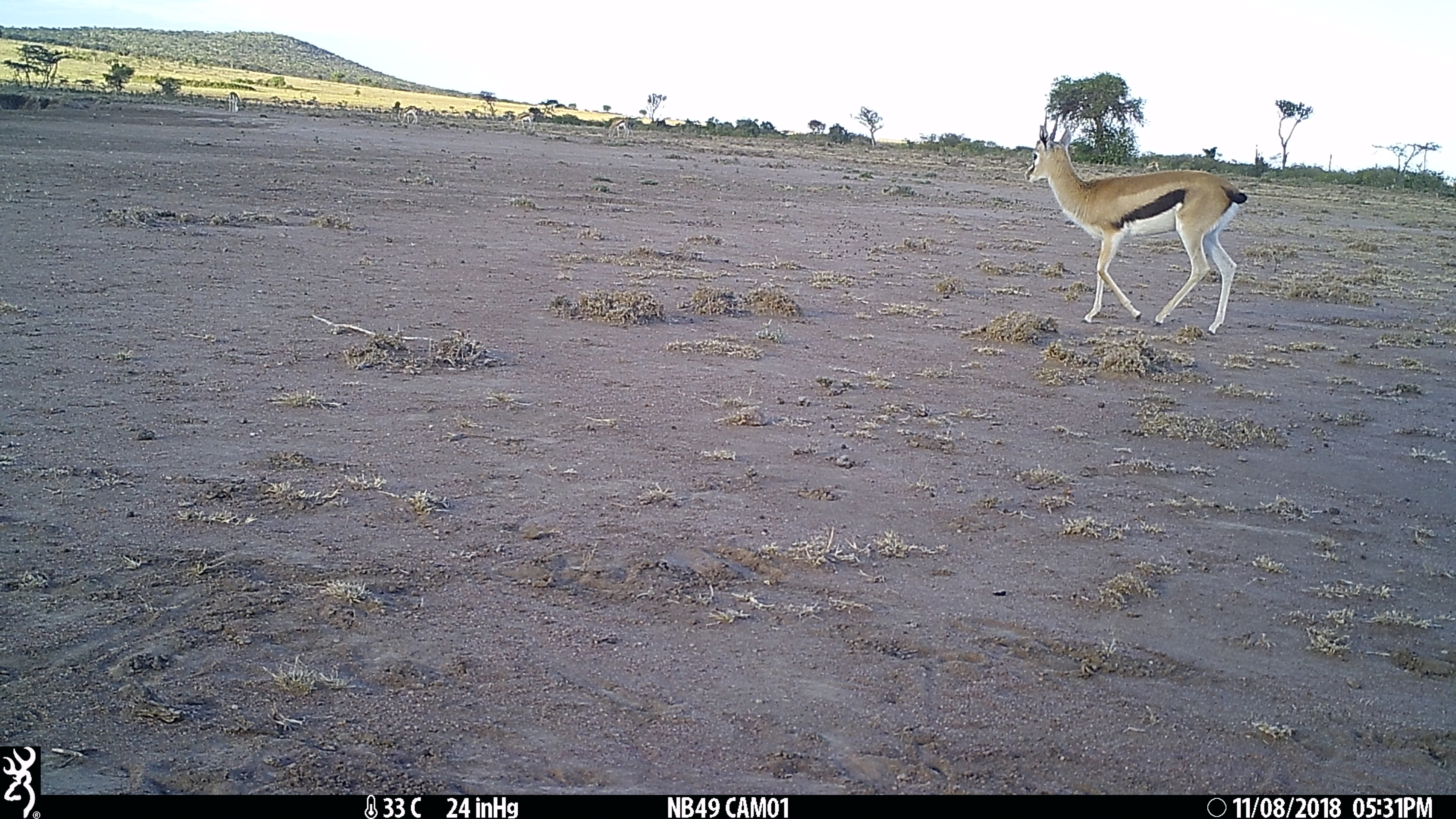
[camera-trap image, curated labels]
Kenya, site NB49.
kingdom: Animalia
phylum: Chordata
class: Mammalia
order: Artiodactyla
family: Bovidae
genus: Eudorcas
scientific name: Eudorcas thomsonii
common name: thomon's gazelle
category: gazelle thomsons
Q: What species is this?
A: Gazelle thomsons (thomon's gazelle) (Eudorcas thomsonii).